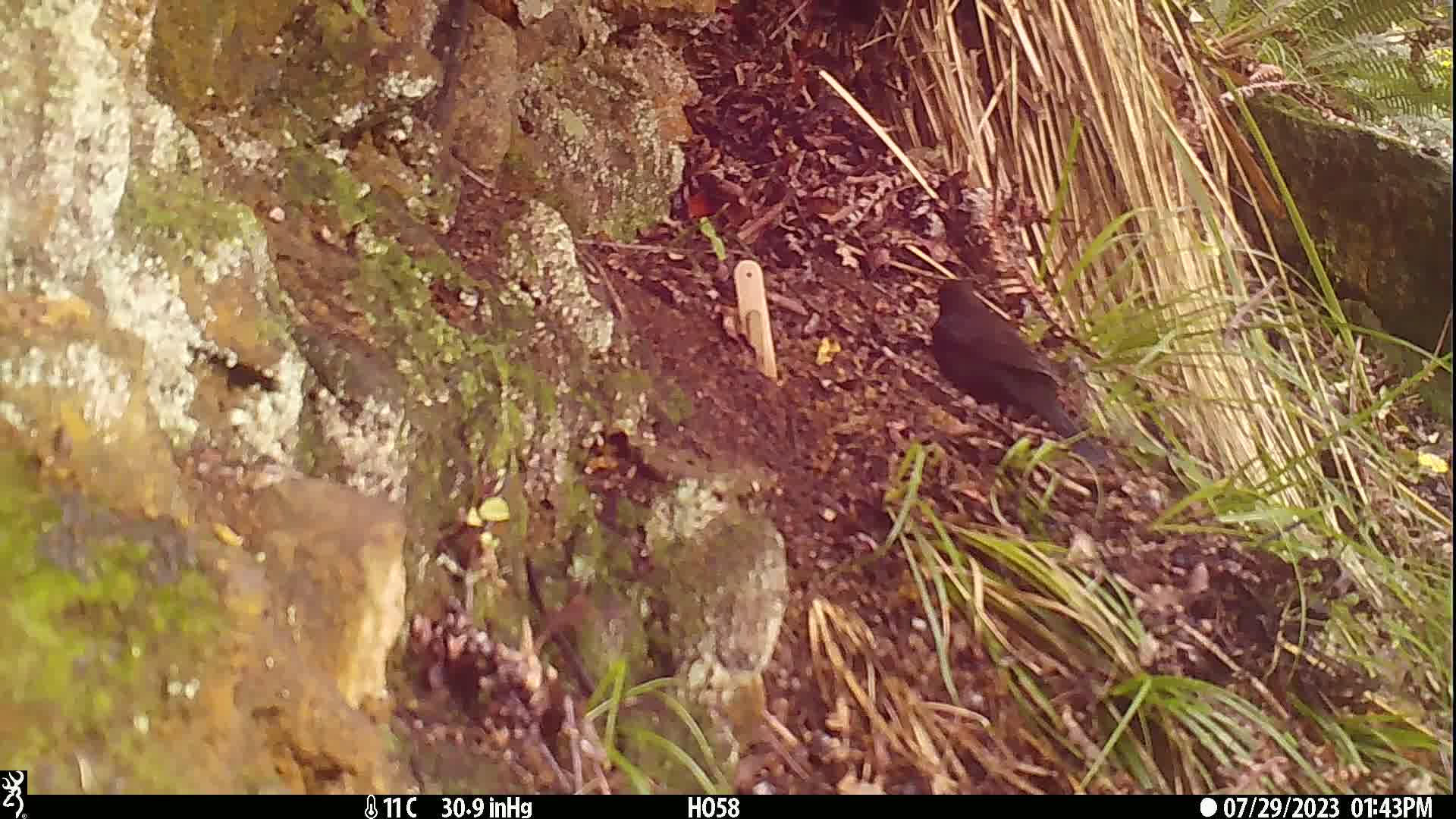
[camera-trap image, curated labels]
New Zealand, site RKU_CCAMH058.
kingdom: Animalia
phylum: Chordata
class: Aves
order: Passeriformes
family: Turdidae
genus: Turdus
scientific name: Turdus merula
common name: eurasian blackbird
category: blackbird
Blackbird (eurasian blackbird) (Turdus merula).